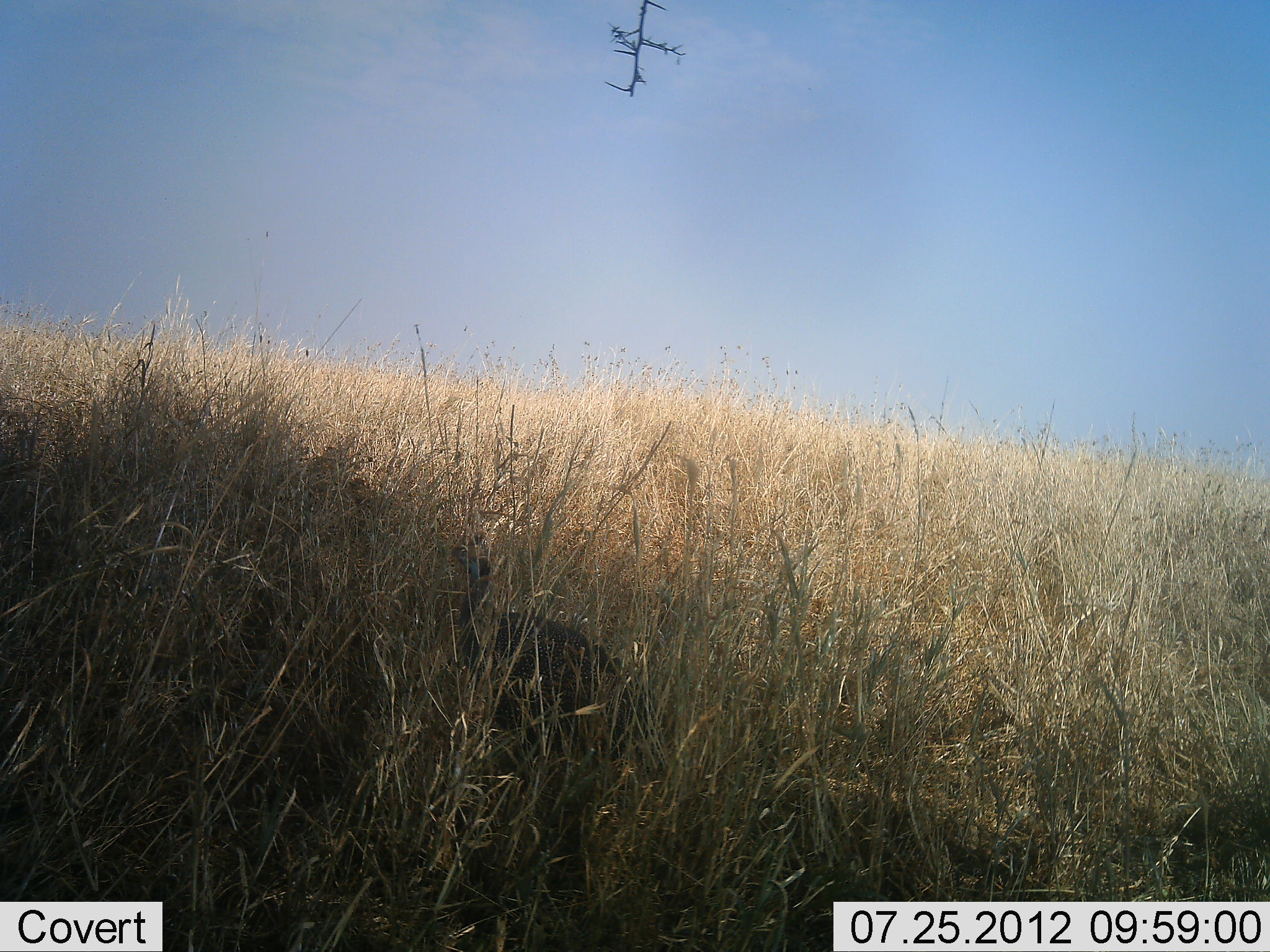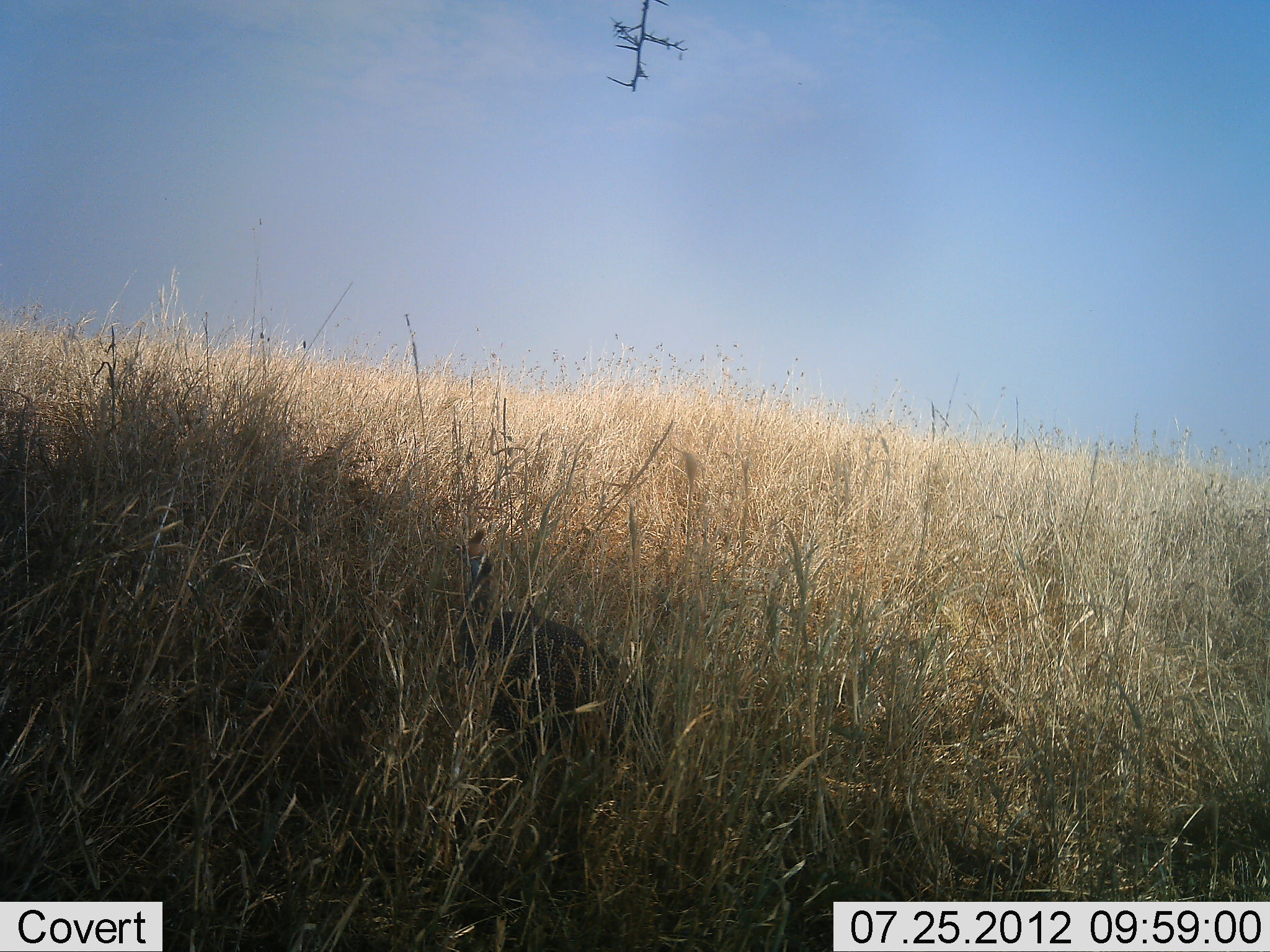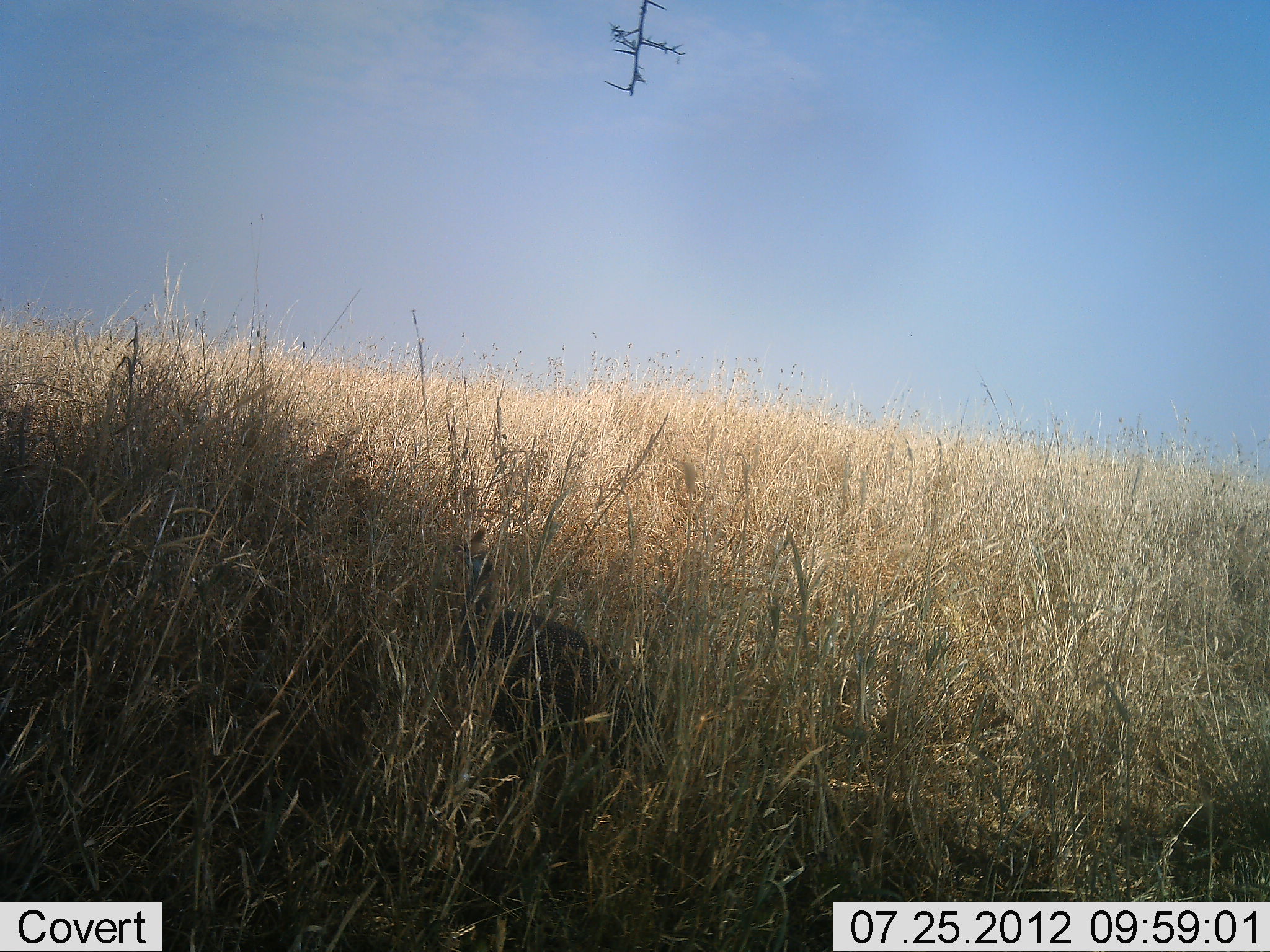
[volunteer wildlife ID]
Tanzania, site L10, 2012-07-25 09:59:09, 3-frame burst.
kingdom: Animalia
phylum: Chordata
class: Aves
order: Galliformes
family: Numididae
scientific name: Numididae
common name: guinea fowl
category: guineafowl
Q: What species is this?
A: Guineafowl (guinea fowl) (Numididae).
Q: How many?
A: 1.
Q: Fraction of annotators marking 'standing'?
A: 80%.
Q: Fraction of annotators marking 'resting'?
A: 10%.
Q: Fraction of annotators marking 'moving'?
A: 10%.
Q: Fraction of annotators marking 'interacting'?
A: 0%.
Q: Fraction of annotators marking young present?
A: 0%.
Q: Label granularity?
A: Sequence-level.